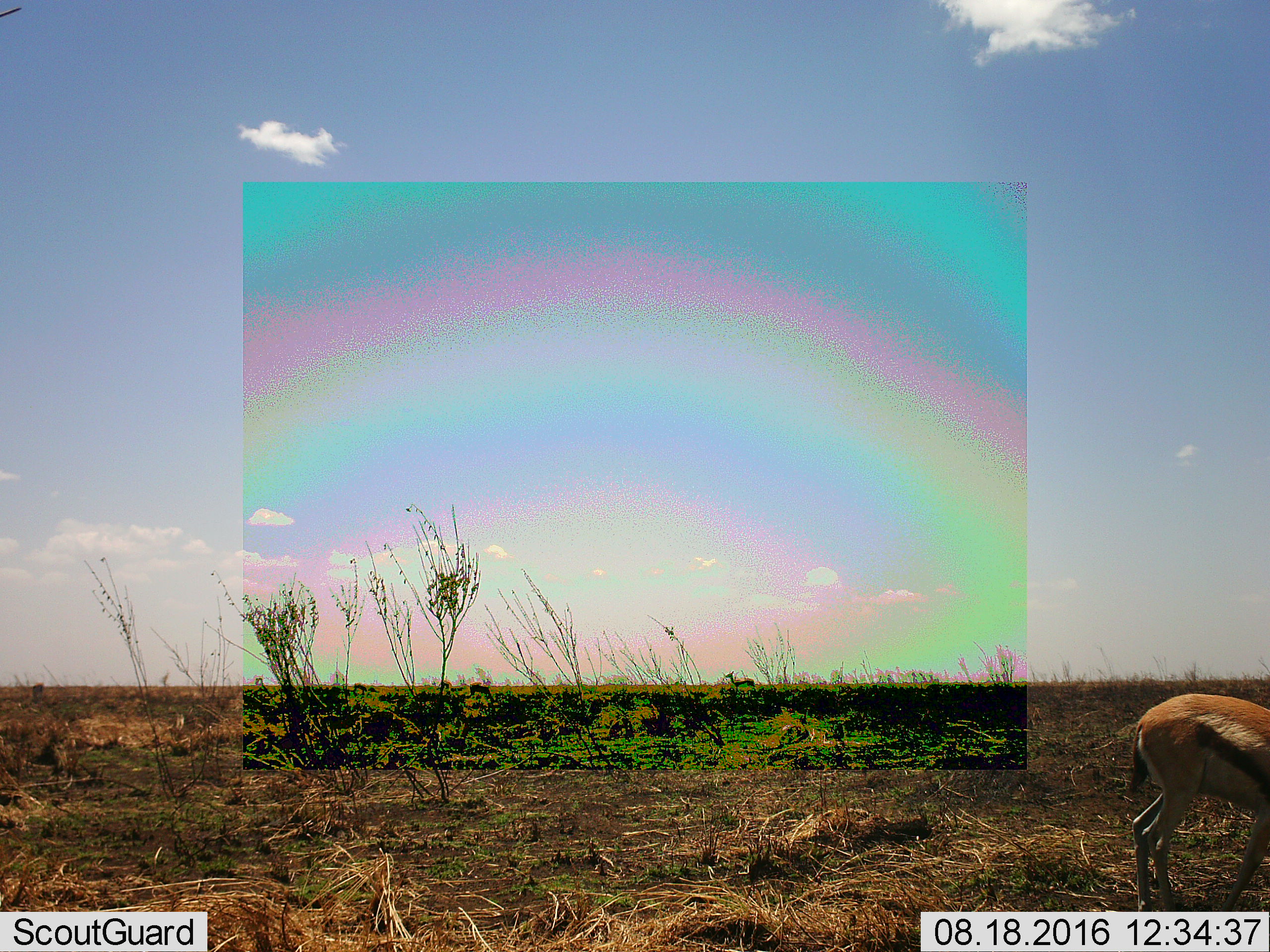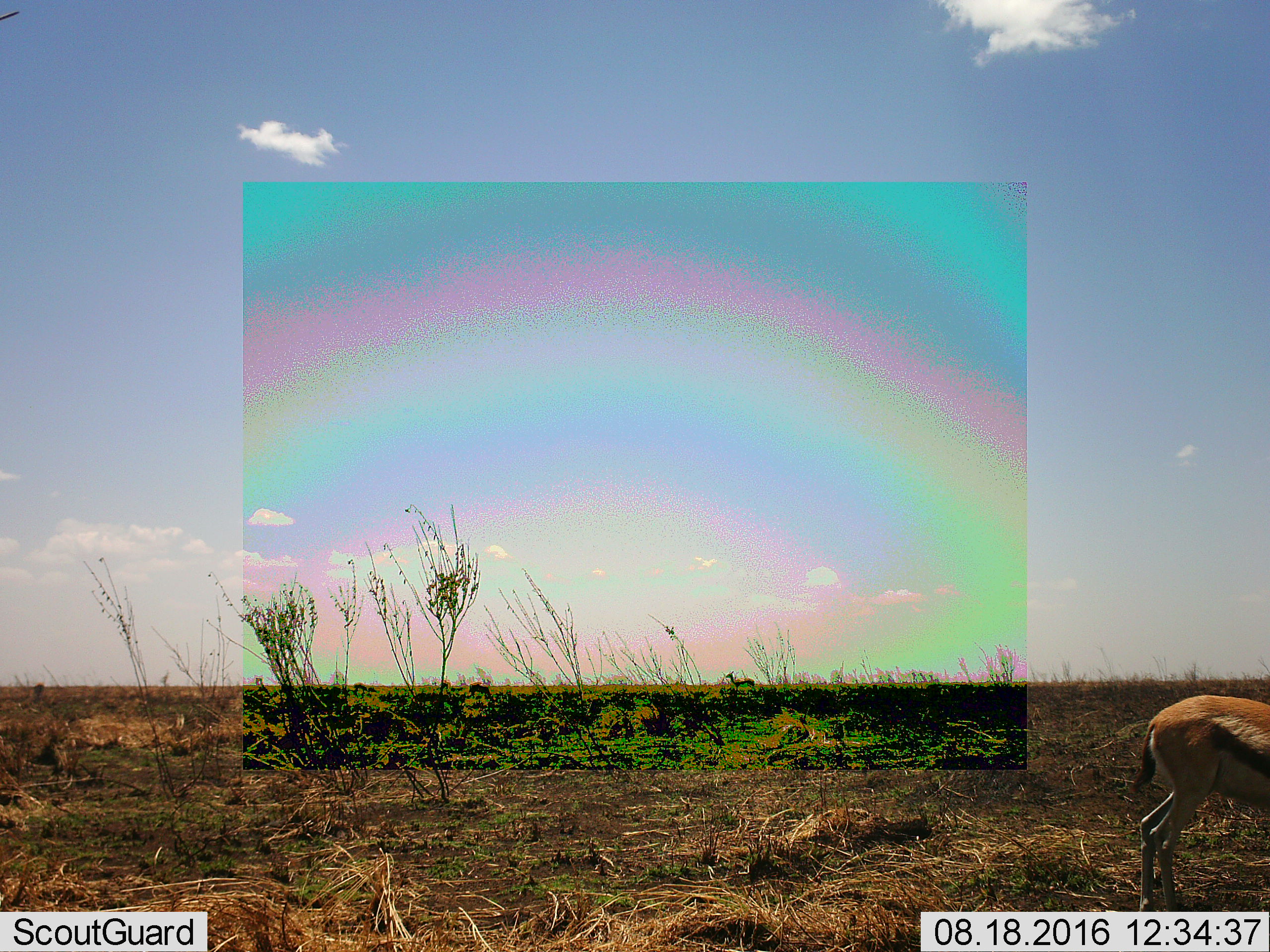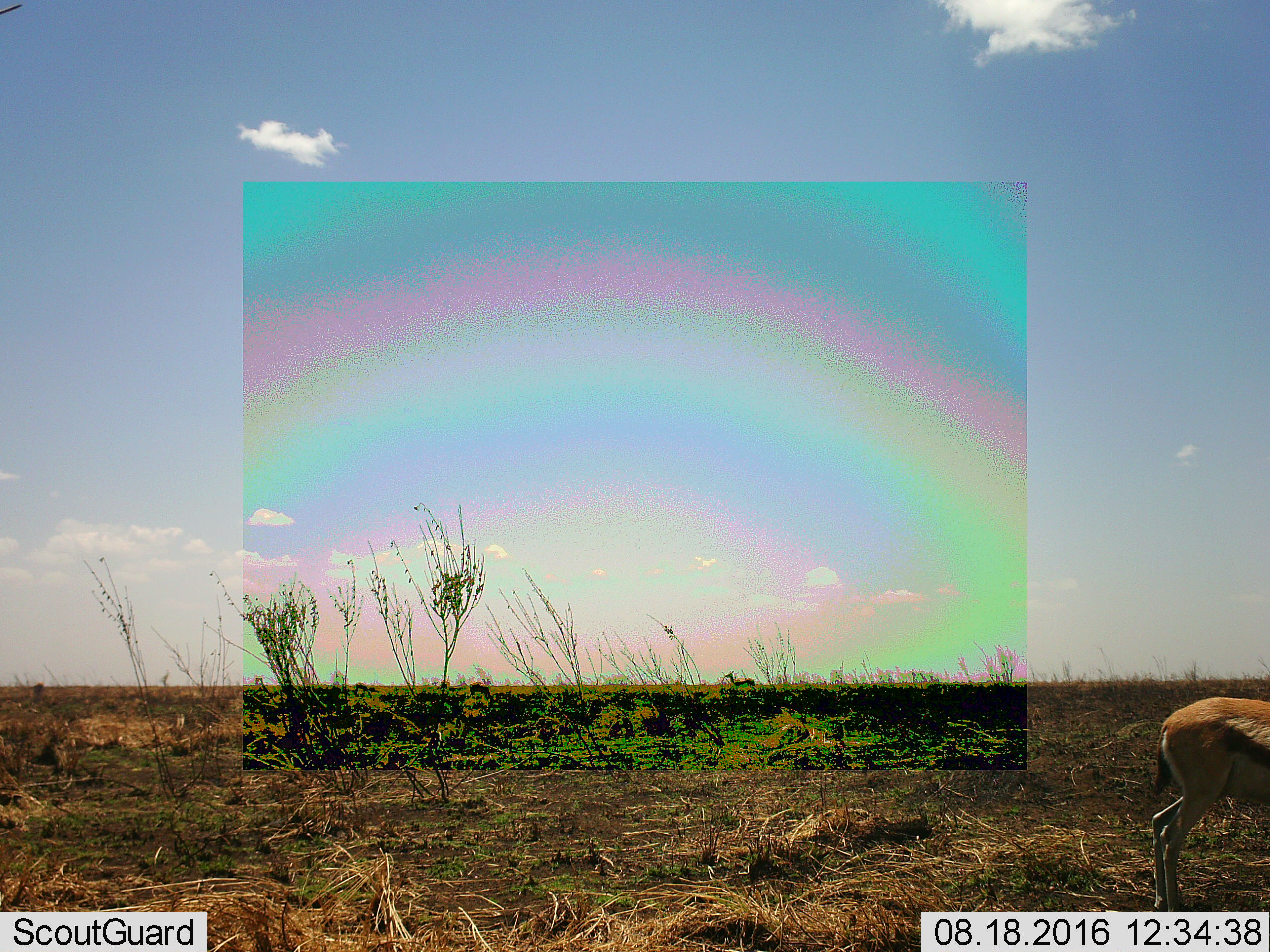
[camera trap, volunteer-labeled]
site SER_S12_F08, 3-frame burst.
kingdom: Animalia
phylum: Chordata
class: Mammalia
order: Artiodactyla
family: Bovidae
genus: Eudorcas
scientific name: Eudorcas thomsonii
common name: thomson's gazelle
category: gazellethomsons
Gazellethomsons (thomson's gazelle) (Eudorcas thomsonii), count 1. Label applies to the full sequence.